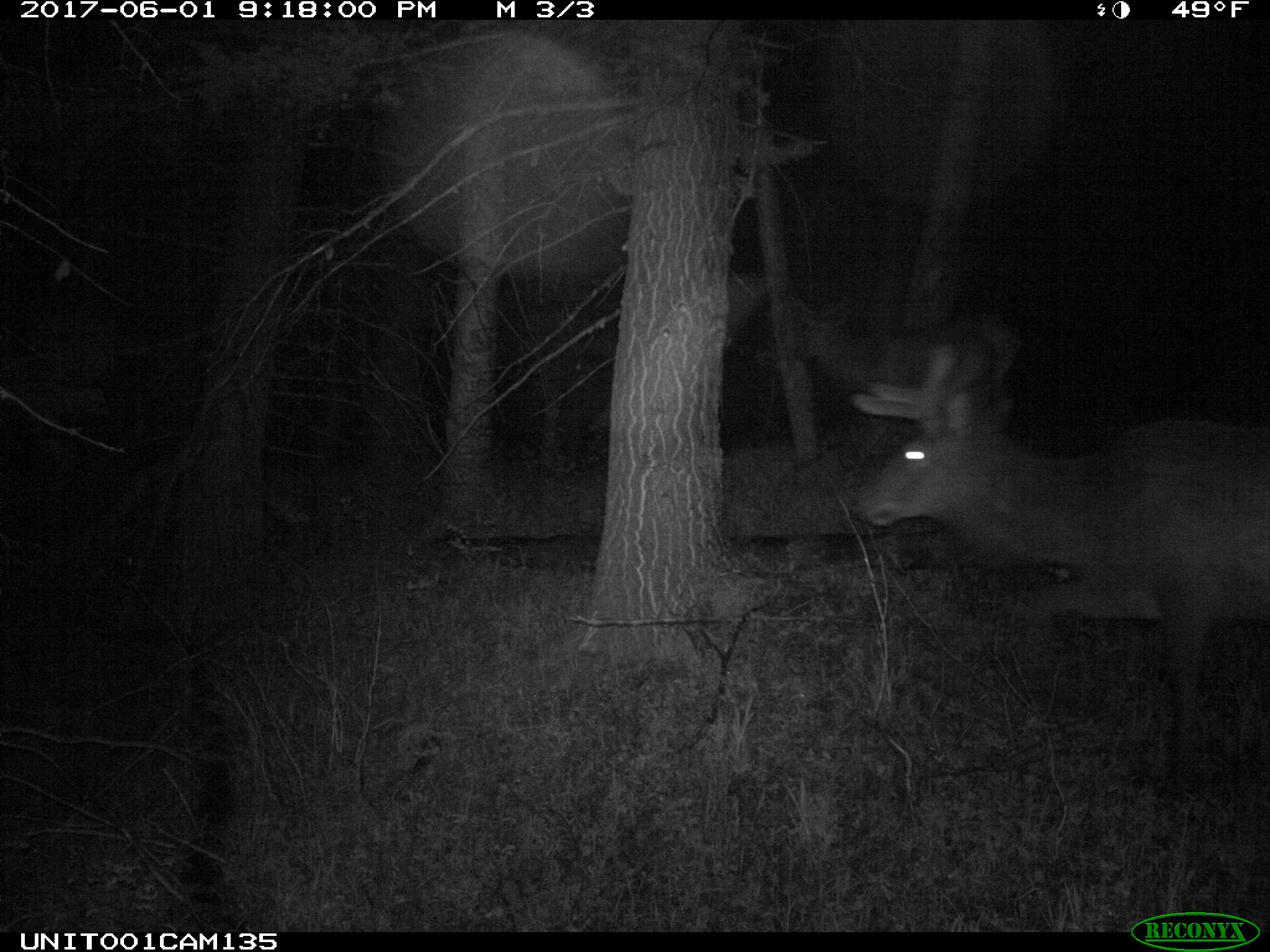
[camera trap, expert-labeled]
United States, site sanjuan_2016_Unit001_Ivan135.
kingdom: Animalia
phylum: Chordata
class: Mammalia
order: Artiodactyla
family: Cervidae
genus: Cervus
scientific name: Cervus elaphus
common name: red deer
Cervus elaphus (red deer).